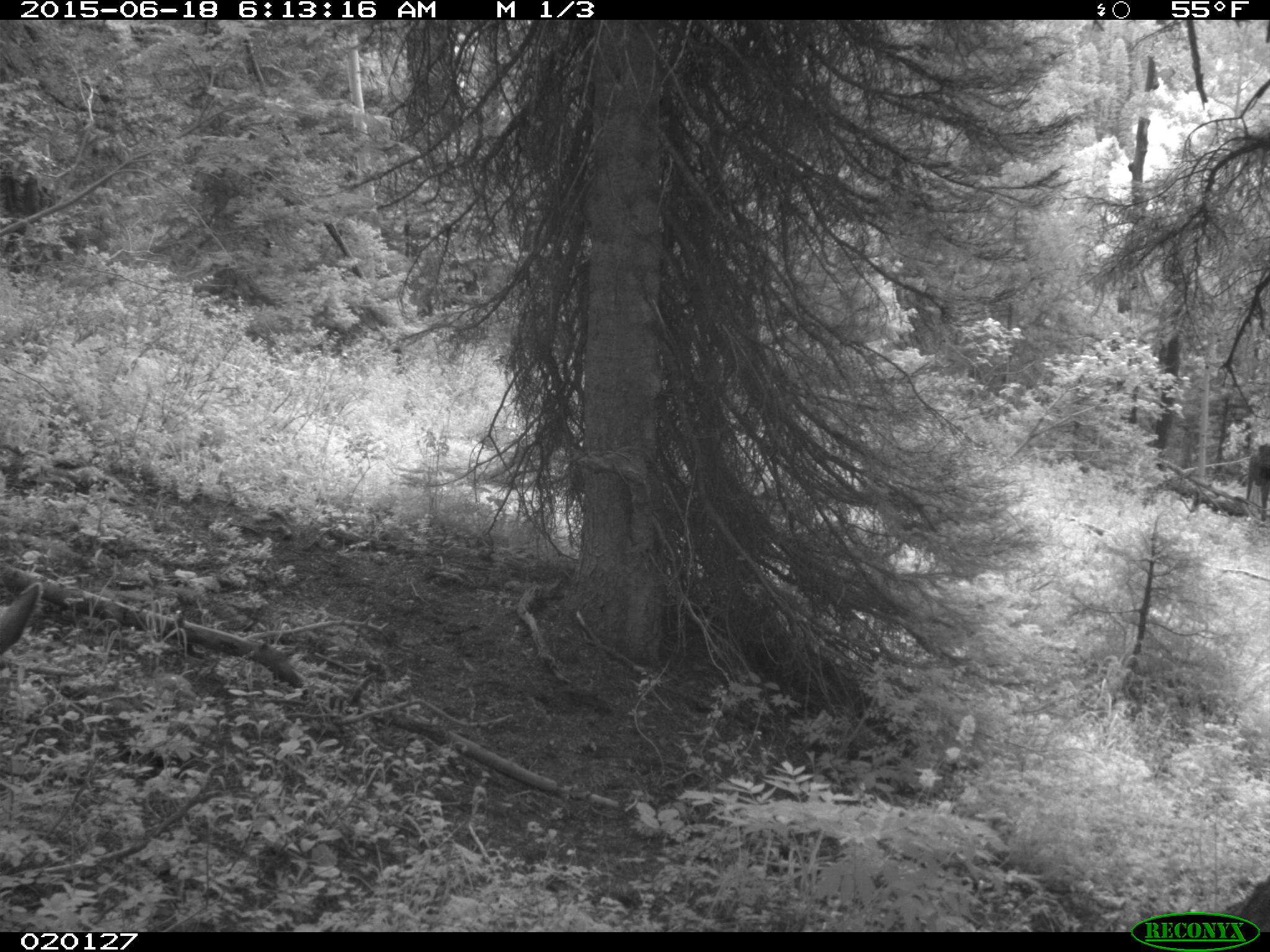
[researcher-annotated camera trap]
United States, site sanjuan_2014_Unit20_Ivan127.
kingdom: Animalia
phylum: Chordata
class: Mammalia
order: Artiodactyla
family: Cervidae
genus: Odocoileus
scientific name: Odocoileus hemionus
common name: mule deer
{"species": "Odocoileus hemionus (mule deer)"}